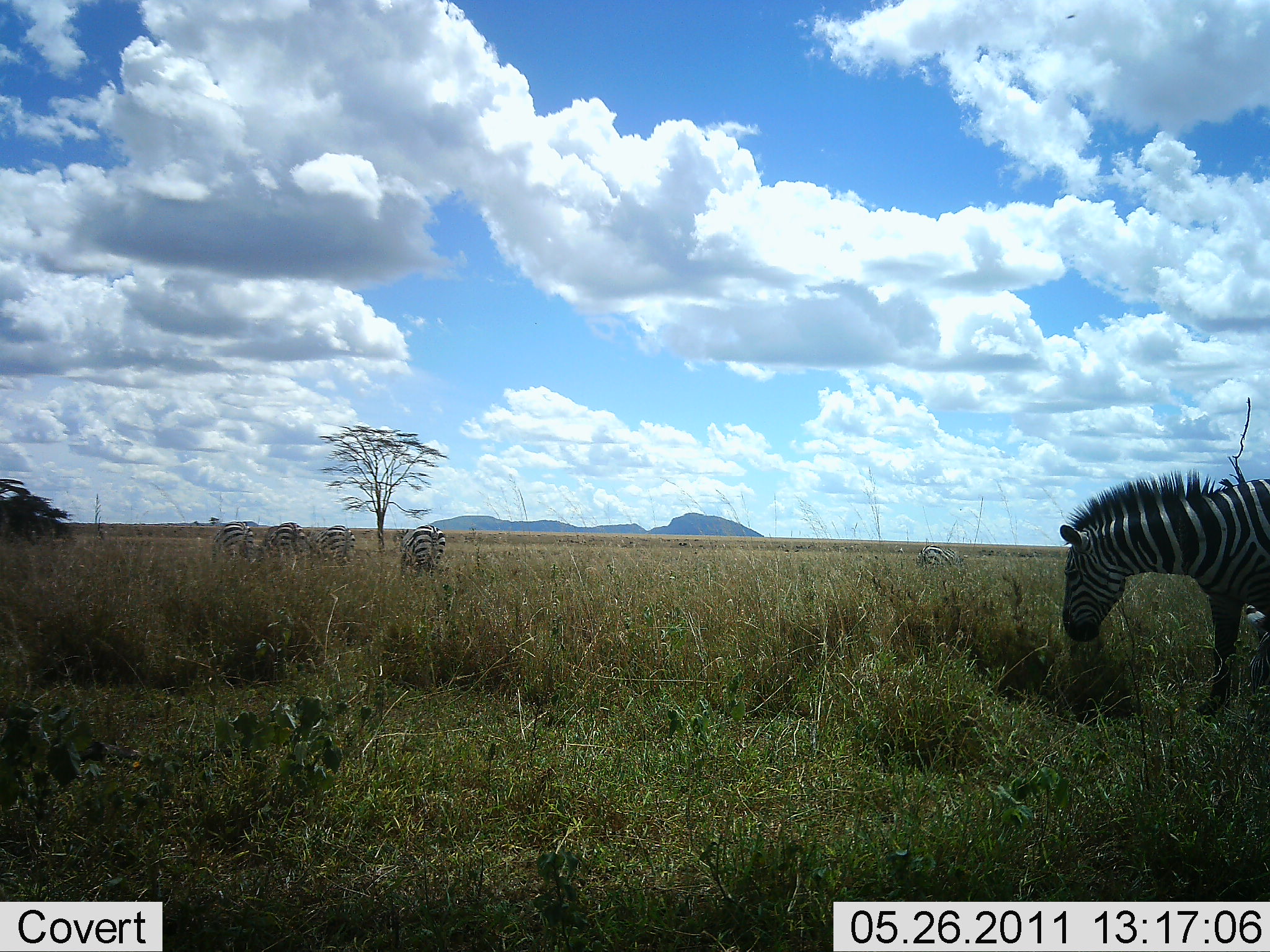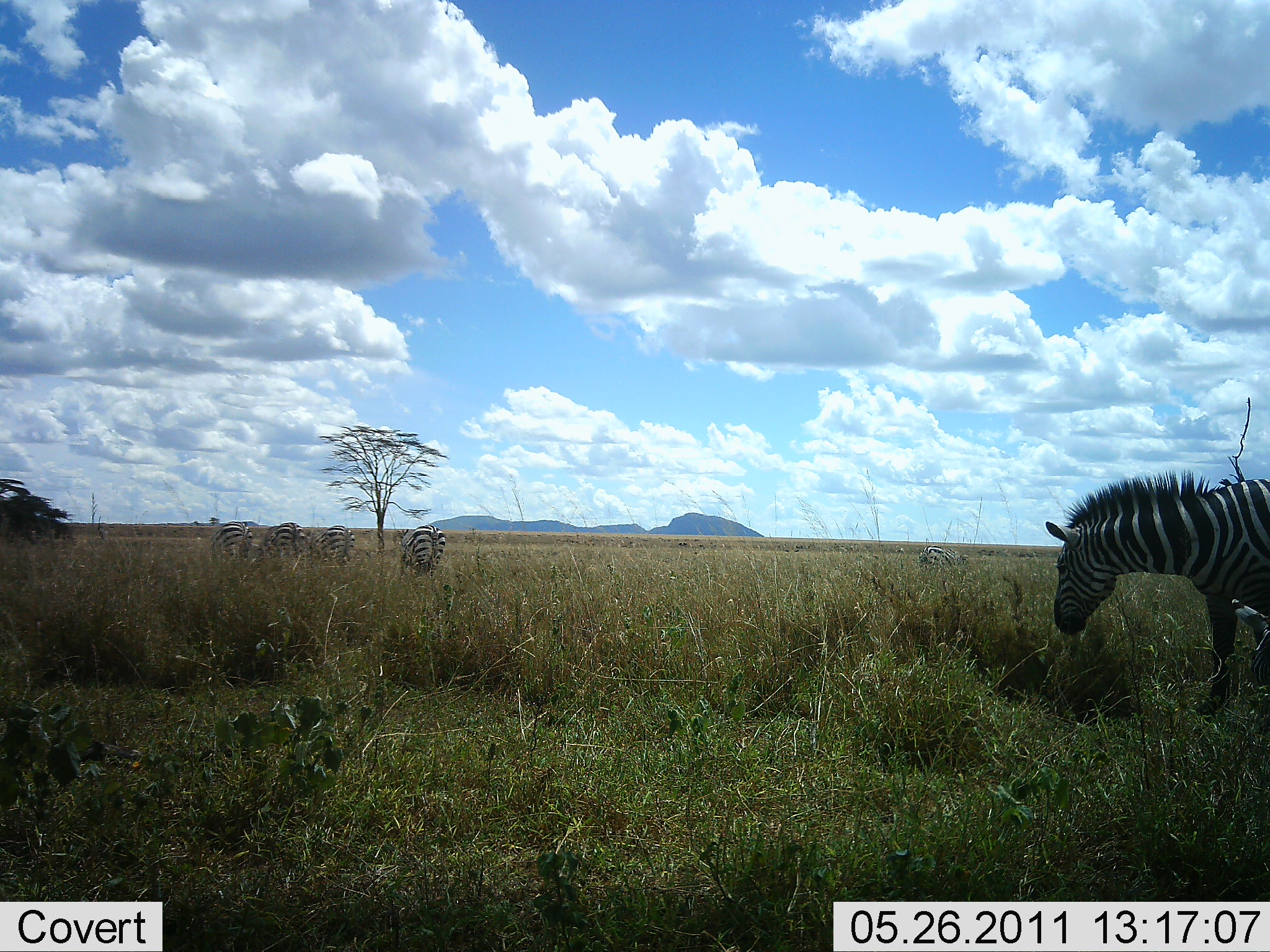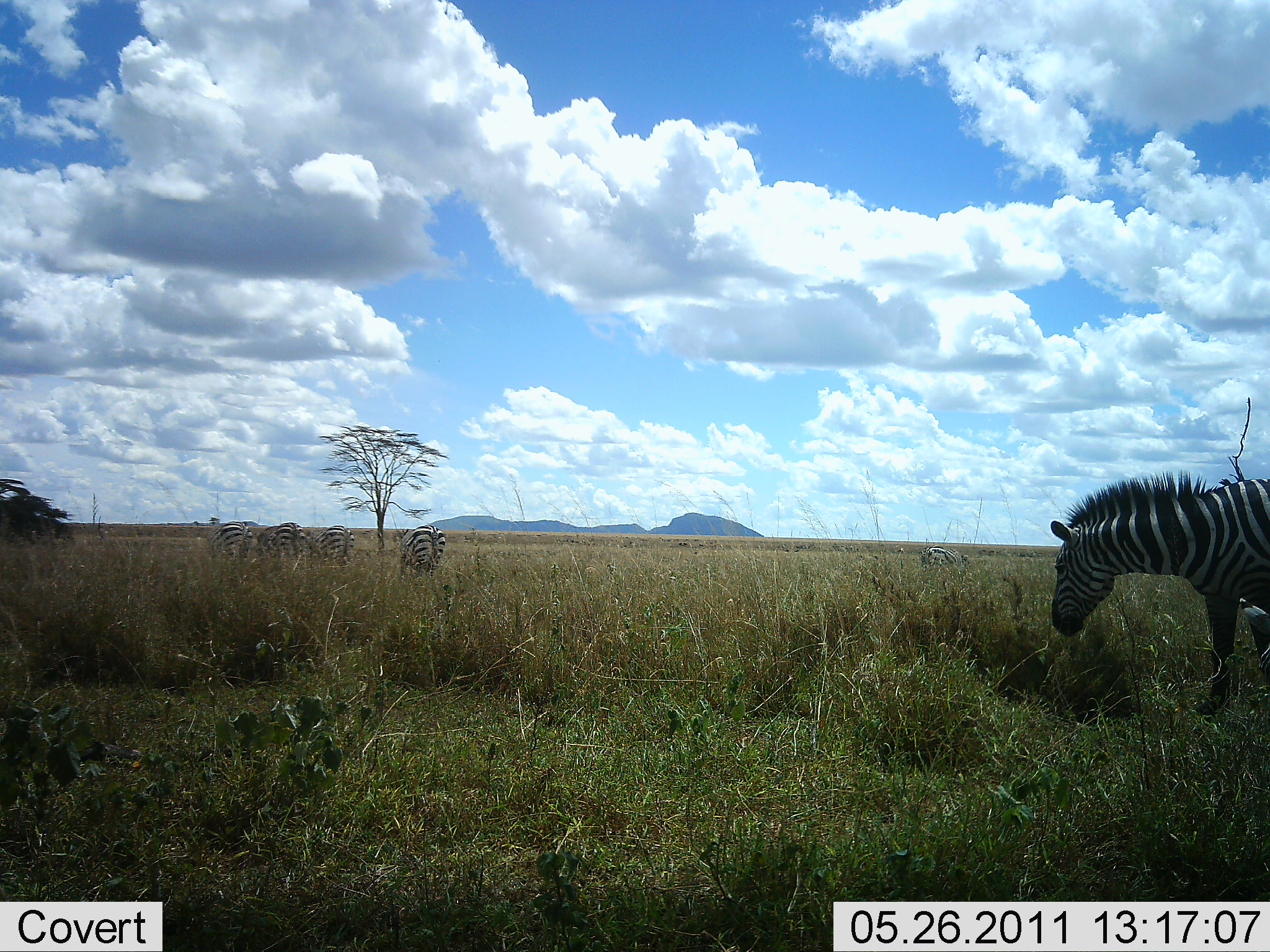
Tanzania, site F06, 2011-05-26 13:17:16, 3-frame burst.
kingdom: Animalia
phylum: Chordata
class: Mammalia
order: Perissodactyla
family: Equidae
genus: Equus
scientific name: Equus quagga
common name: plains zebra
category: zebra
Zebra (plains zebra) (Equus quagga), count 6. Behavior (volunteer vote fractions): standing 60%, resting 0%, moving 20%, interacting 0%. Young present (vote fraction): 0%. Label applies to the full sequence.